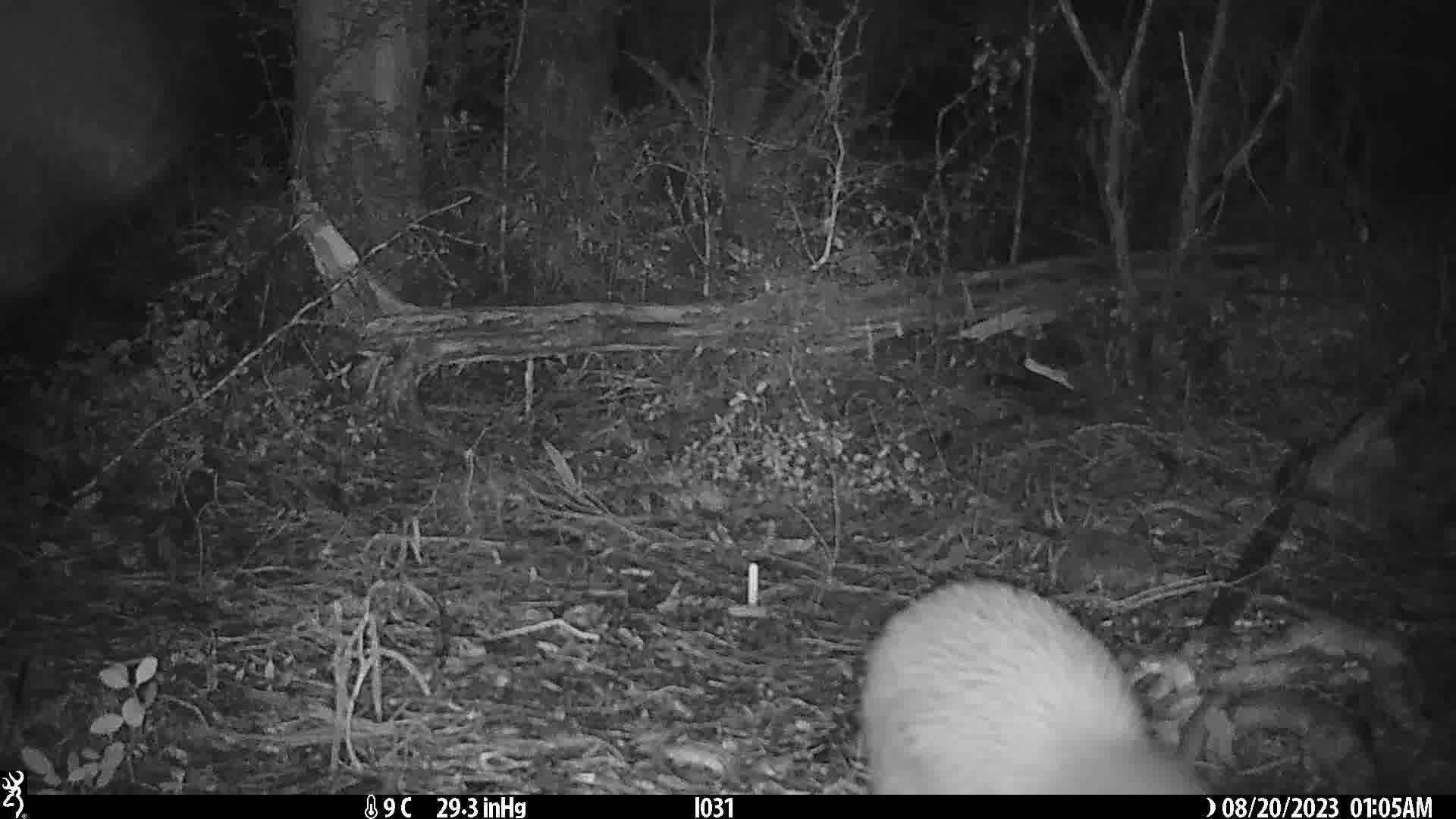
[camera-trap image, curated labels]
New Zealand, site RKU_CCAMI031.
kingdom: Animalia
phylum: Chordata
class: Aves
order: Apterygiformes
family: Apterygidae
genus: Apteryx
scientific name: Apteryx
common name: kiwi